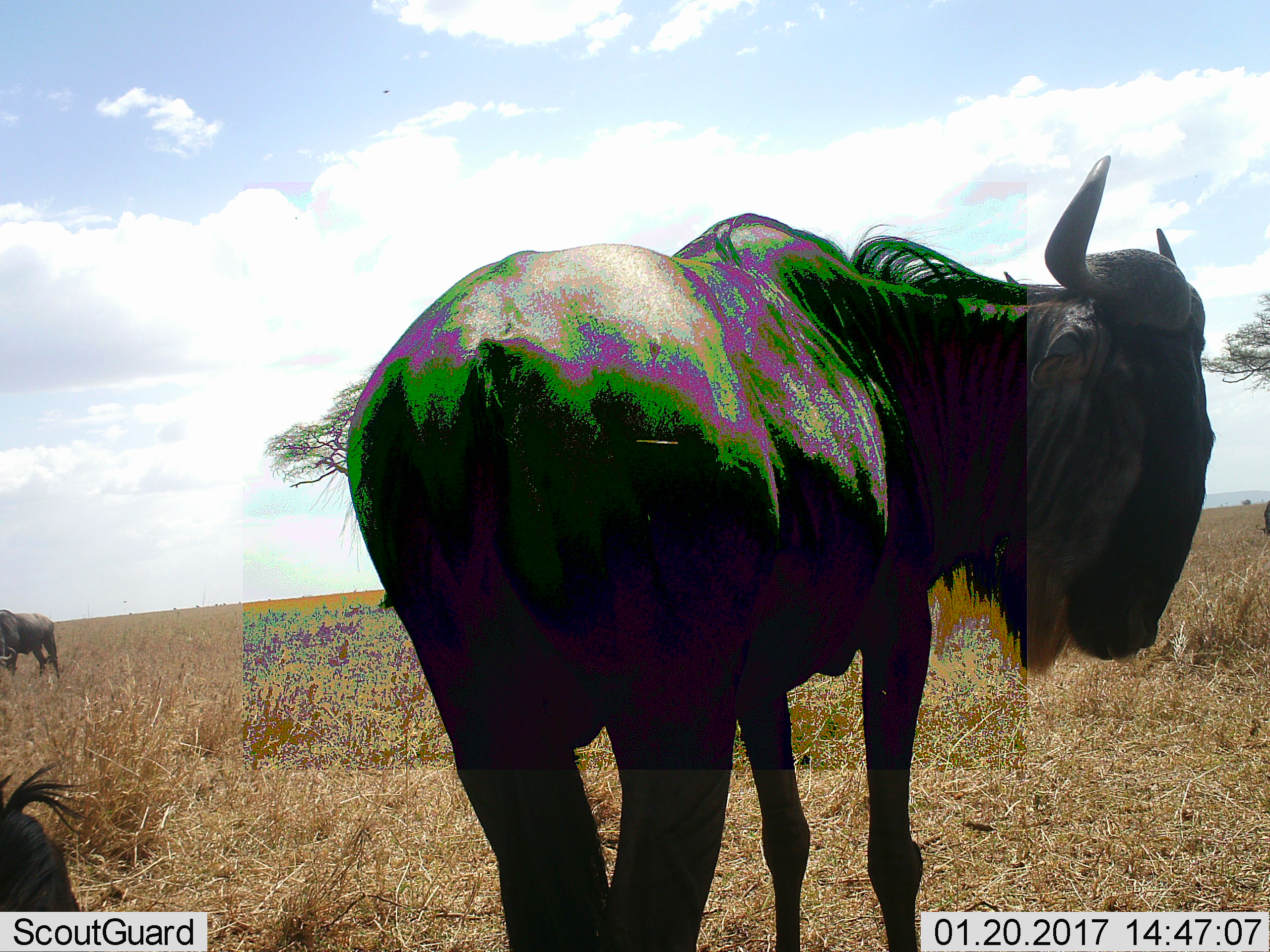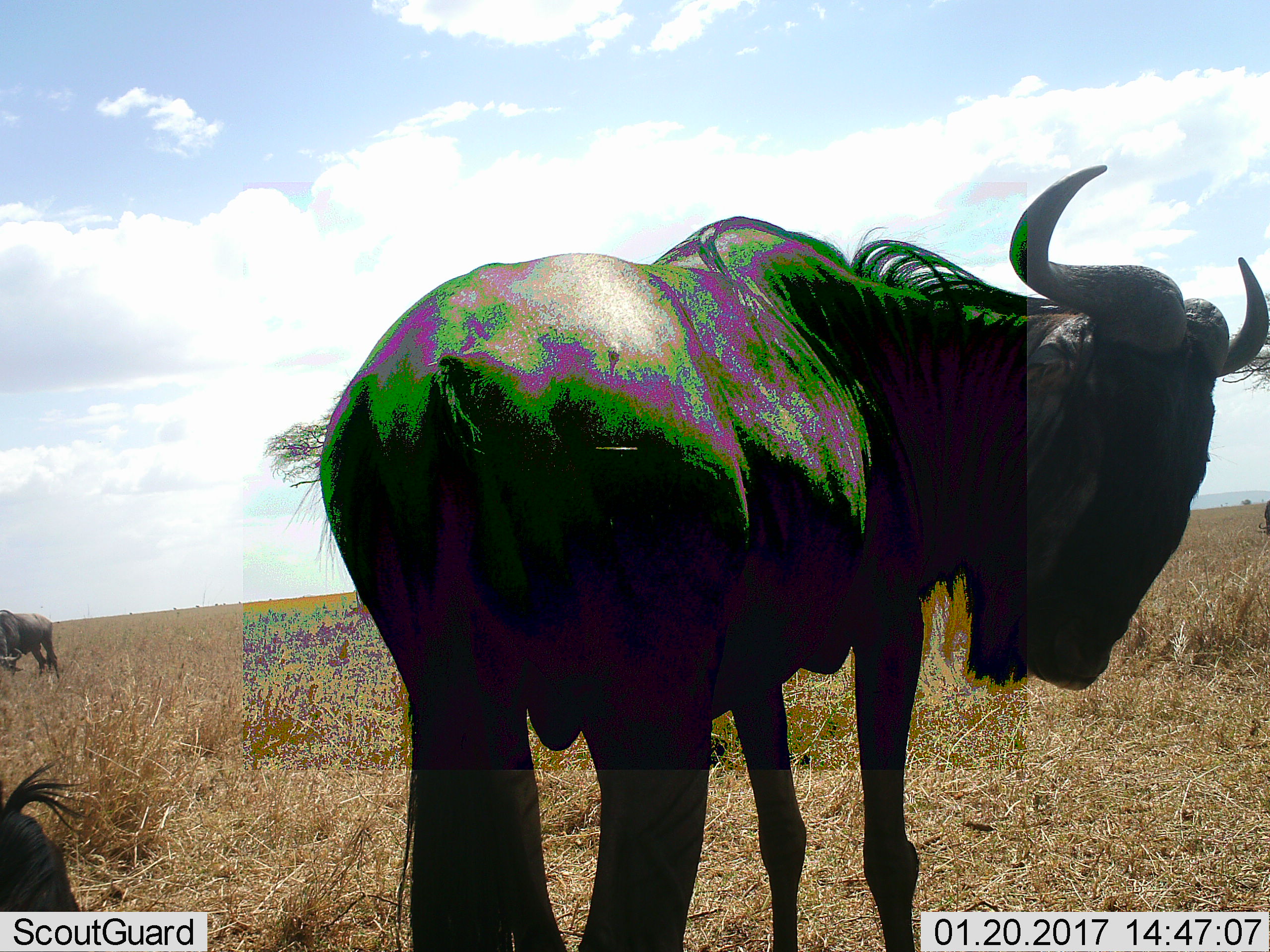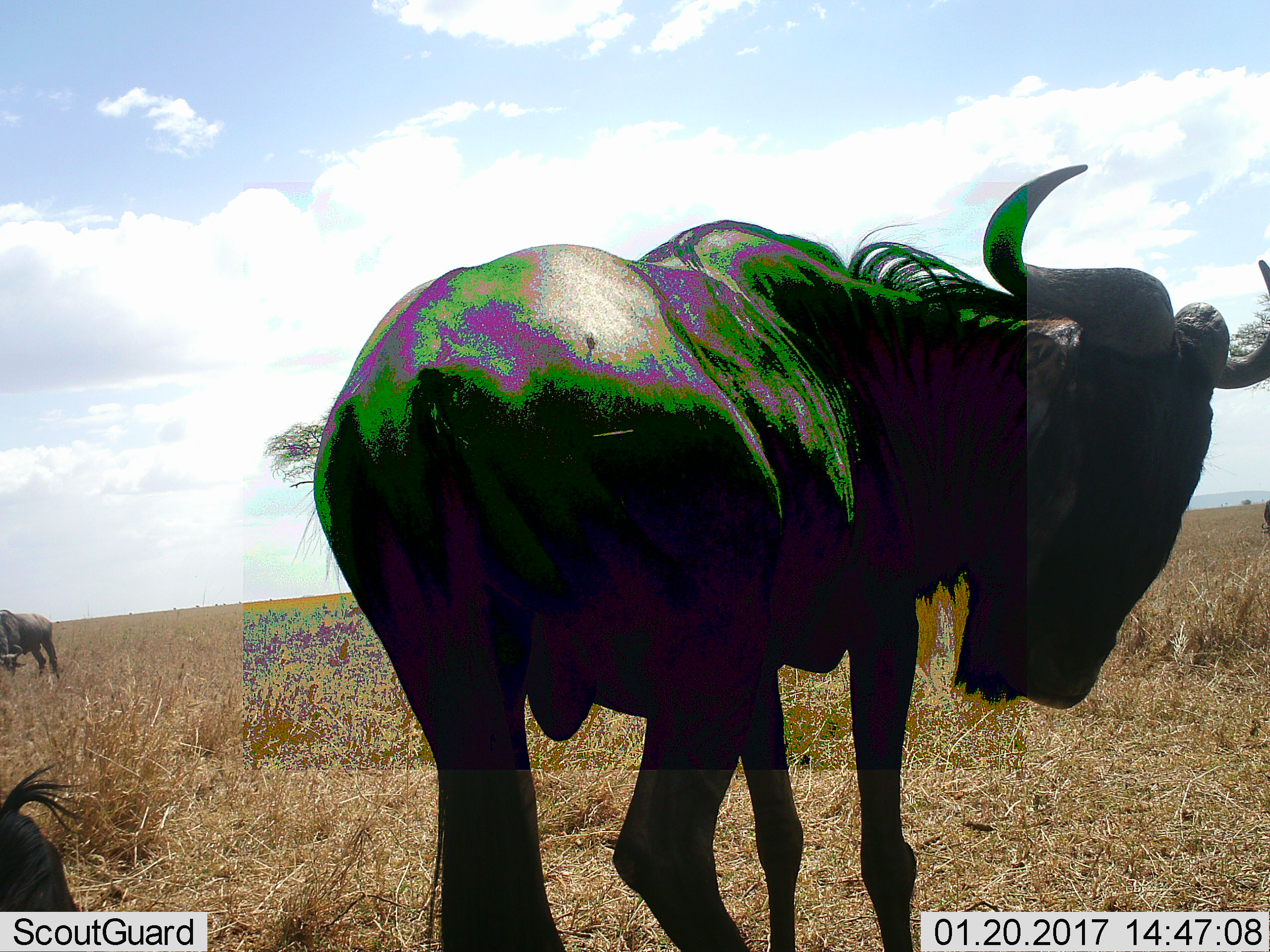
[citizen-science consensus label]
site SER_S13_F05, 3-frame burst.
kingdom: Animalia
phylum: Chordata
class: Mammalia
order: Artiodactyla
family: Bovidae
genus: Connochaetes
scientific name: Connochaetes taurinus taurinus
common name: blue wildebeest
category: wildebeestblue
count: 2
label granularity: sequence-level